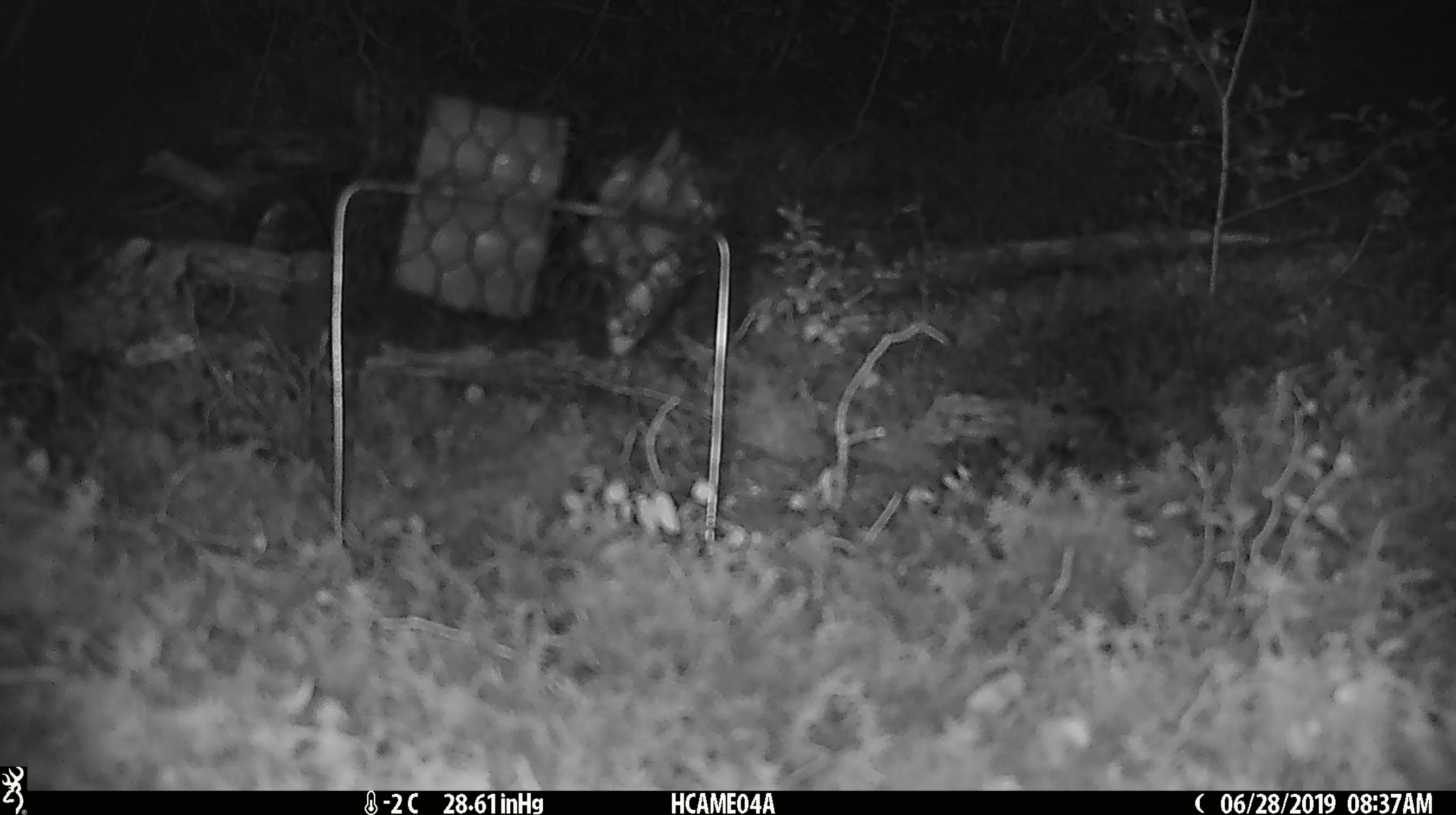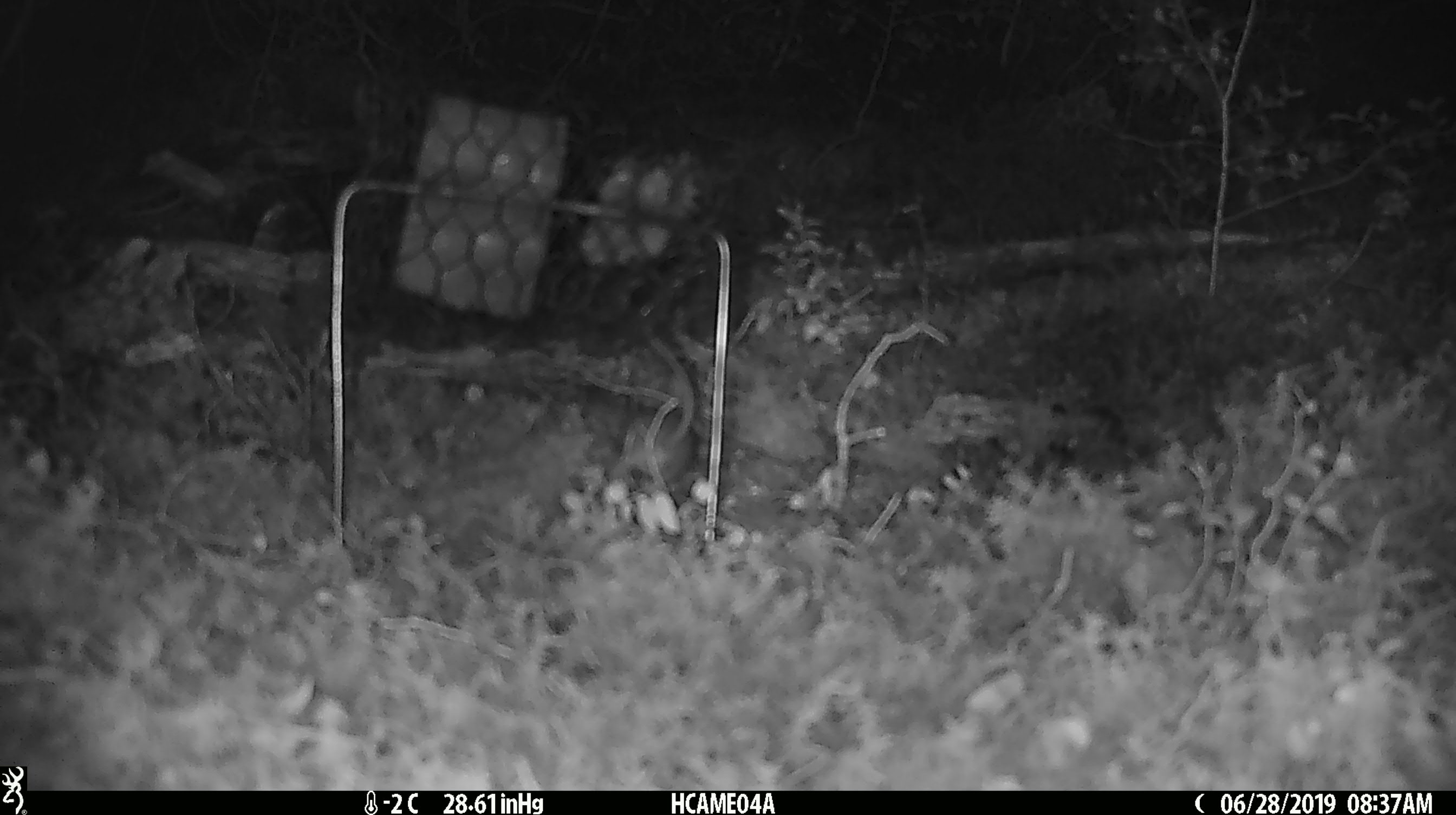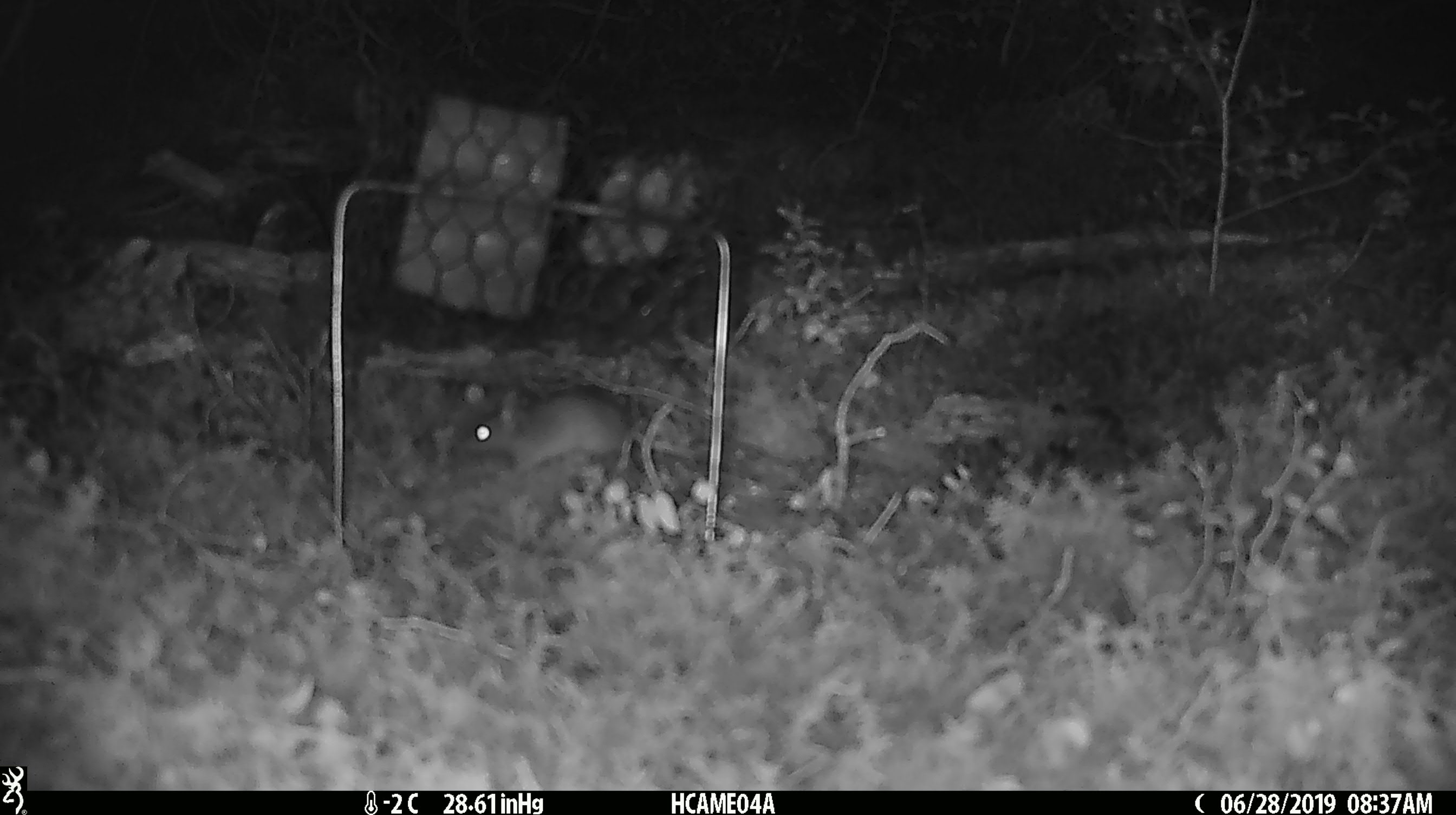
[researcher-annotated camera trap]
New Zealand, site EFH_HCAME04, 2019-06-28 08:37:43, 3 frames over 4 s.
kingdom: Animalia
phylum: Chordata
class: Mammalia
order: Rodentia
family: Muridae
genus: Mus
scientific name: Mus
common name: mouse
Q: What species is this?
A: Mouse (Mus).